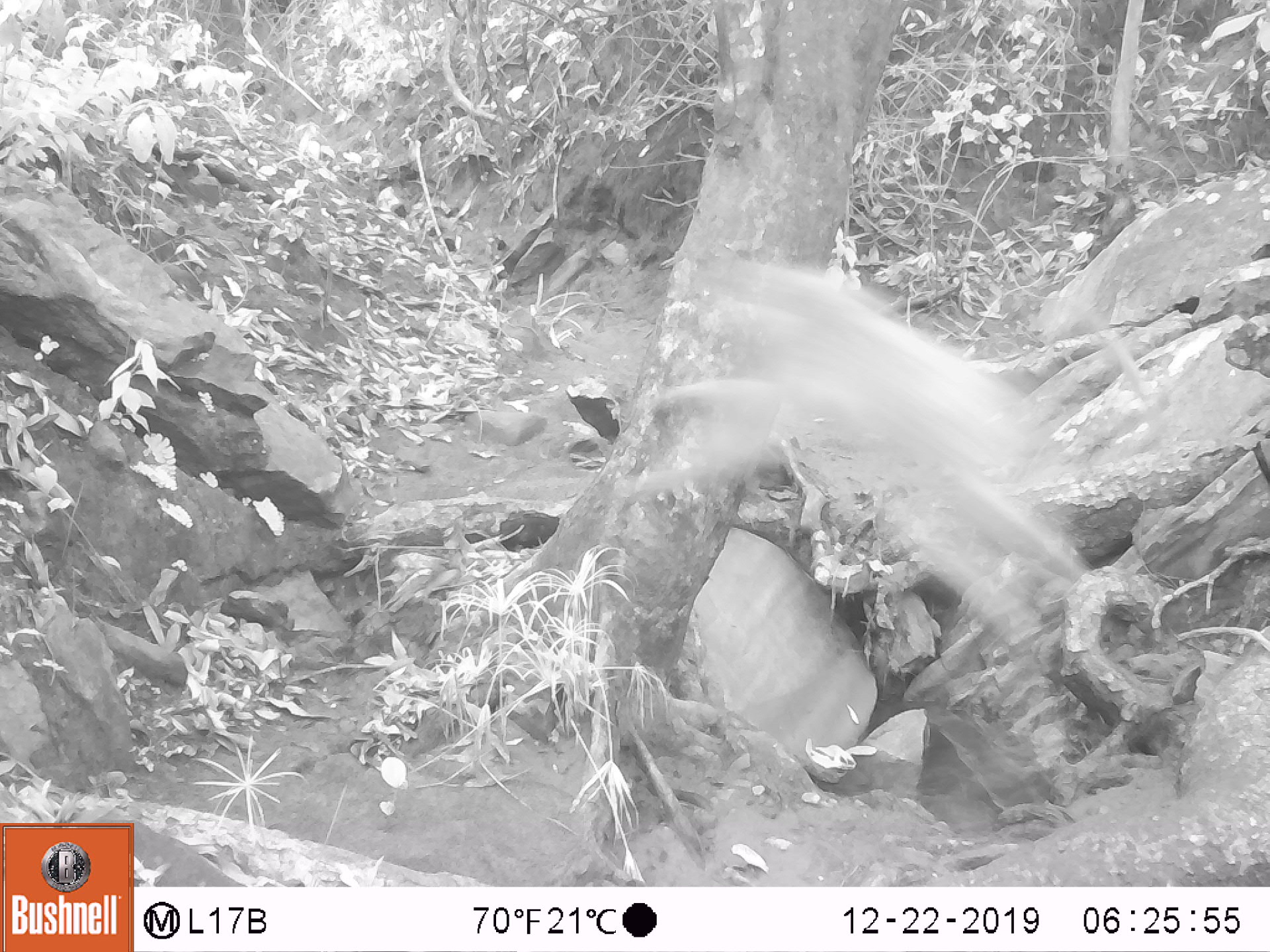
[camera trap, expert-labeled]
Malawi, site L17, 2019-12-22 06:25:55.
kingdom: Animalia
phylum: Chordata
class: Mammalia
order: Primates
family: Cercopithecidae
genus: Papio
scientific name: Papio cynocephalus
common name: yellow baboon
Yellow baboon (Papio cynocephalus), count 1.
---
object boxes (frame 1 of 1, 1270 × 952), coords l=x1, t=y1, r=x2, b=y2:
yellow baboon: l=649, t=261, r=1086, b=631